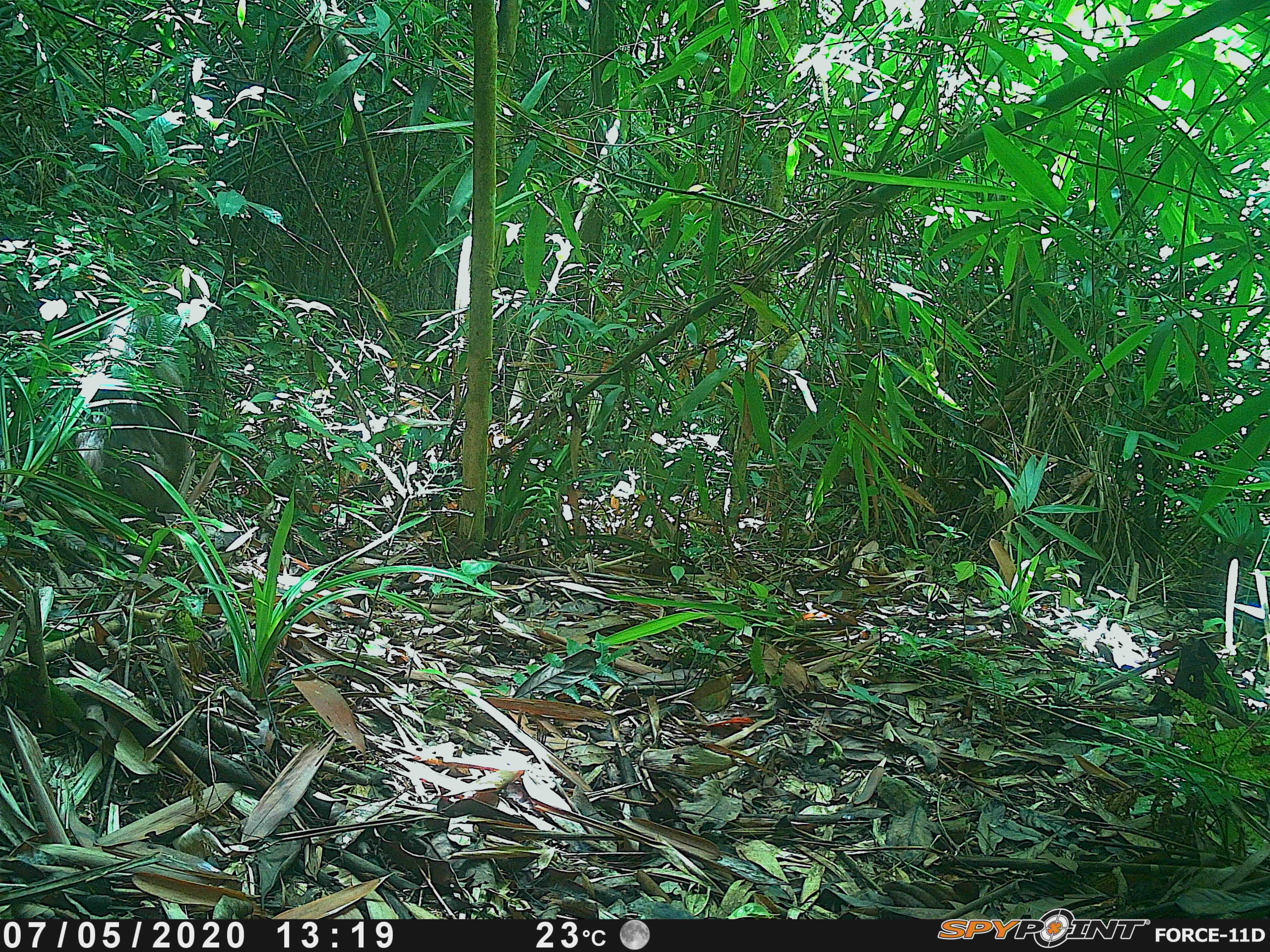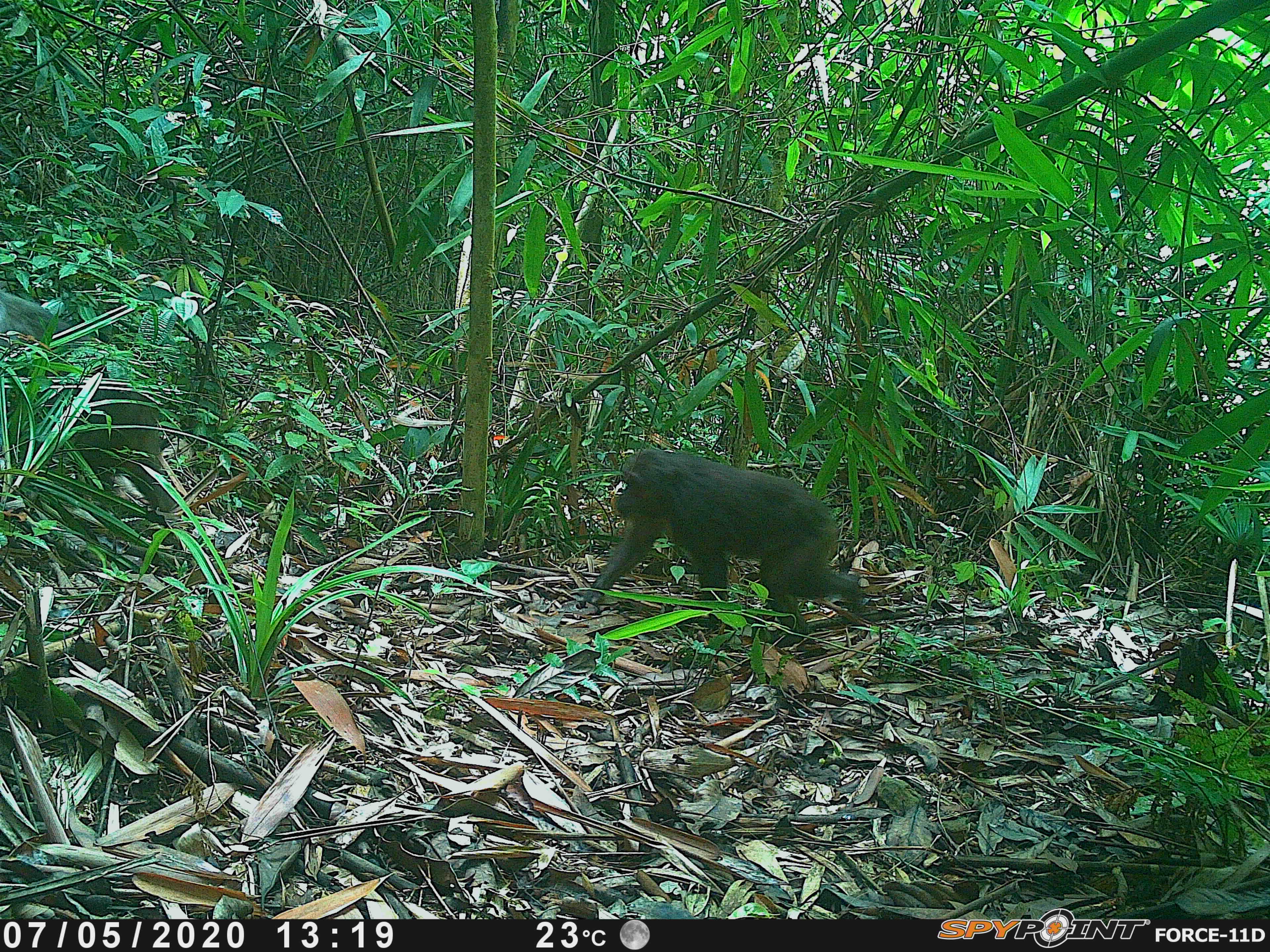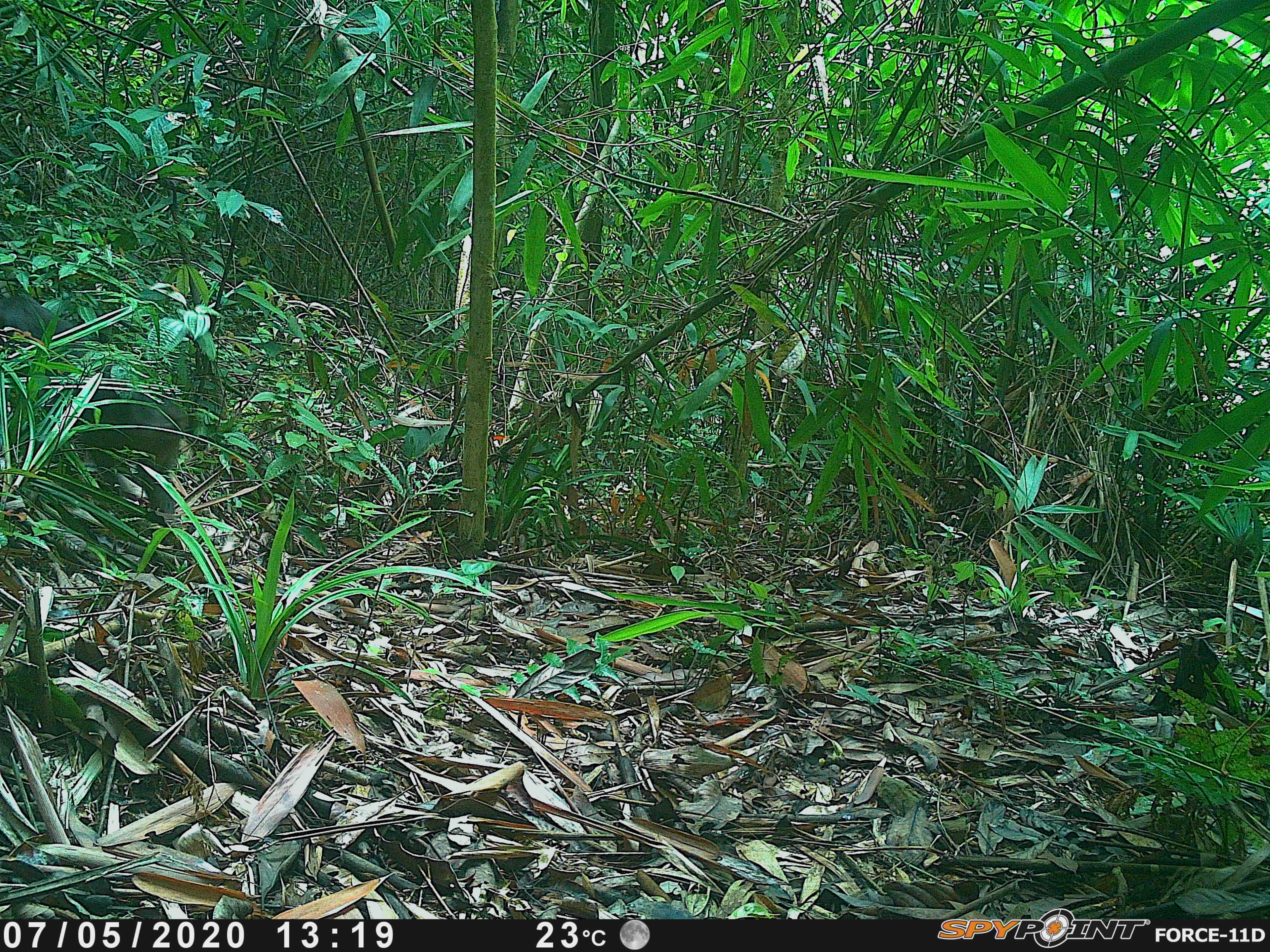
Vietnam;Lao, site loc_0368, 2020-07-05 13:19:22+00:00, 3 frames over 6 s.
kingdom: Animalia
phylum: Chordata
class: Mammalia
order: Primates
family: Cercopithecidae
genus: Macaca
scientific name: Macaca arctoides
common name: stump-tailed macaque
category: stump tailed macaque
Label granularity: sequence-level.